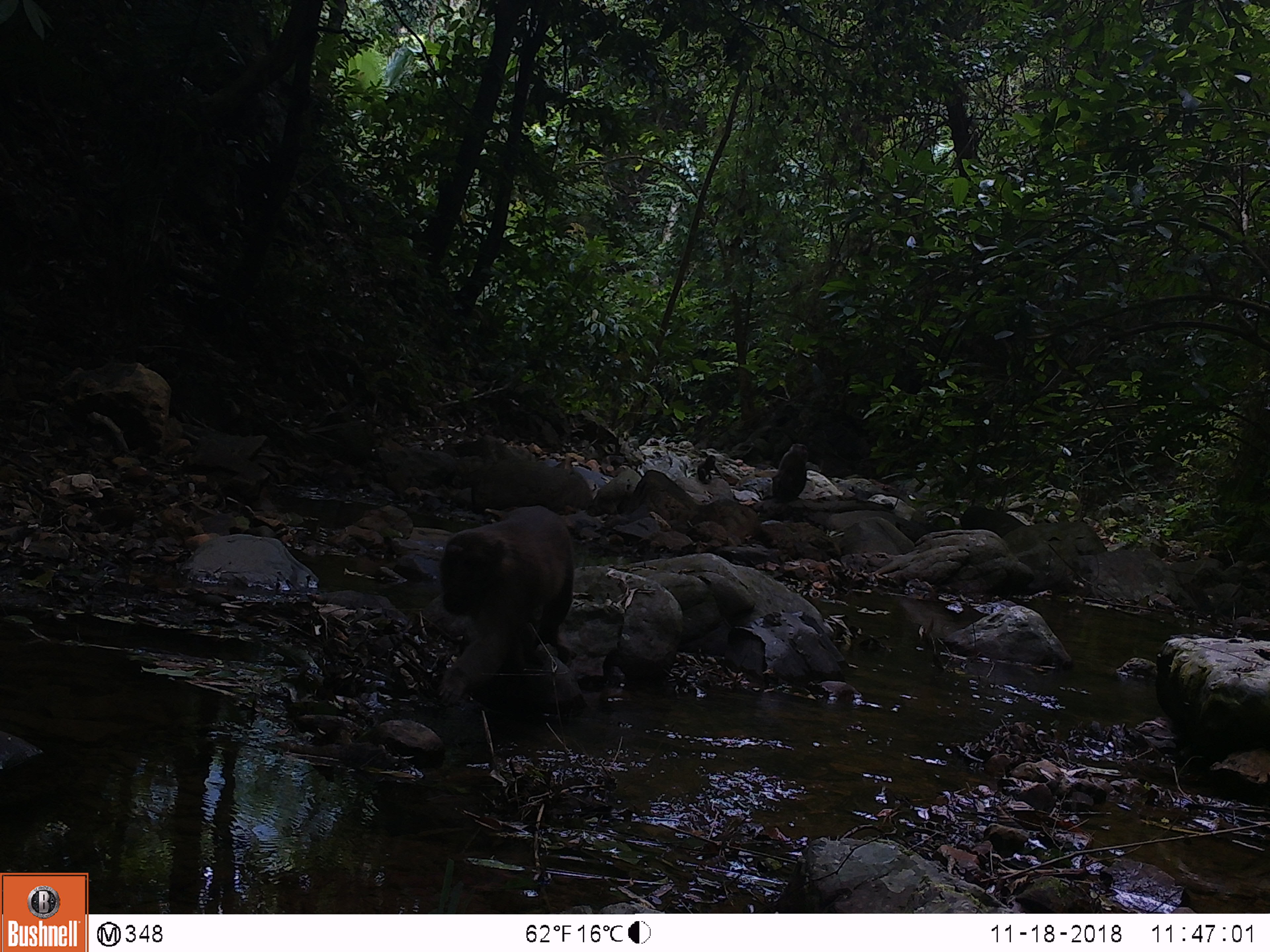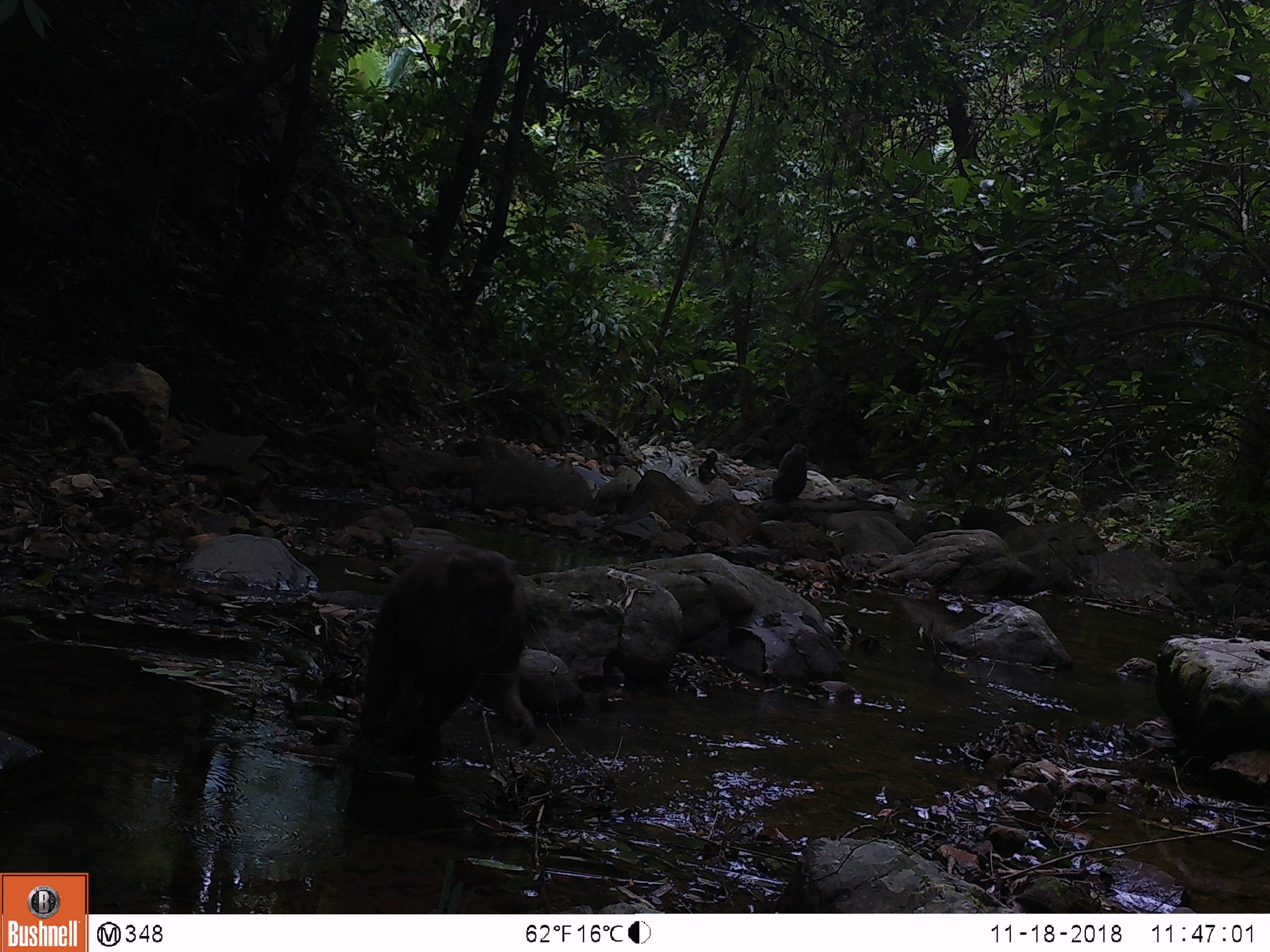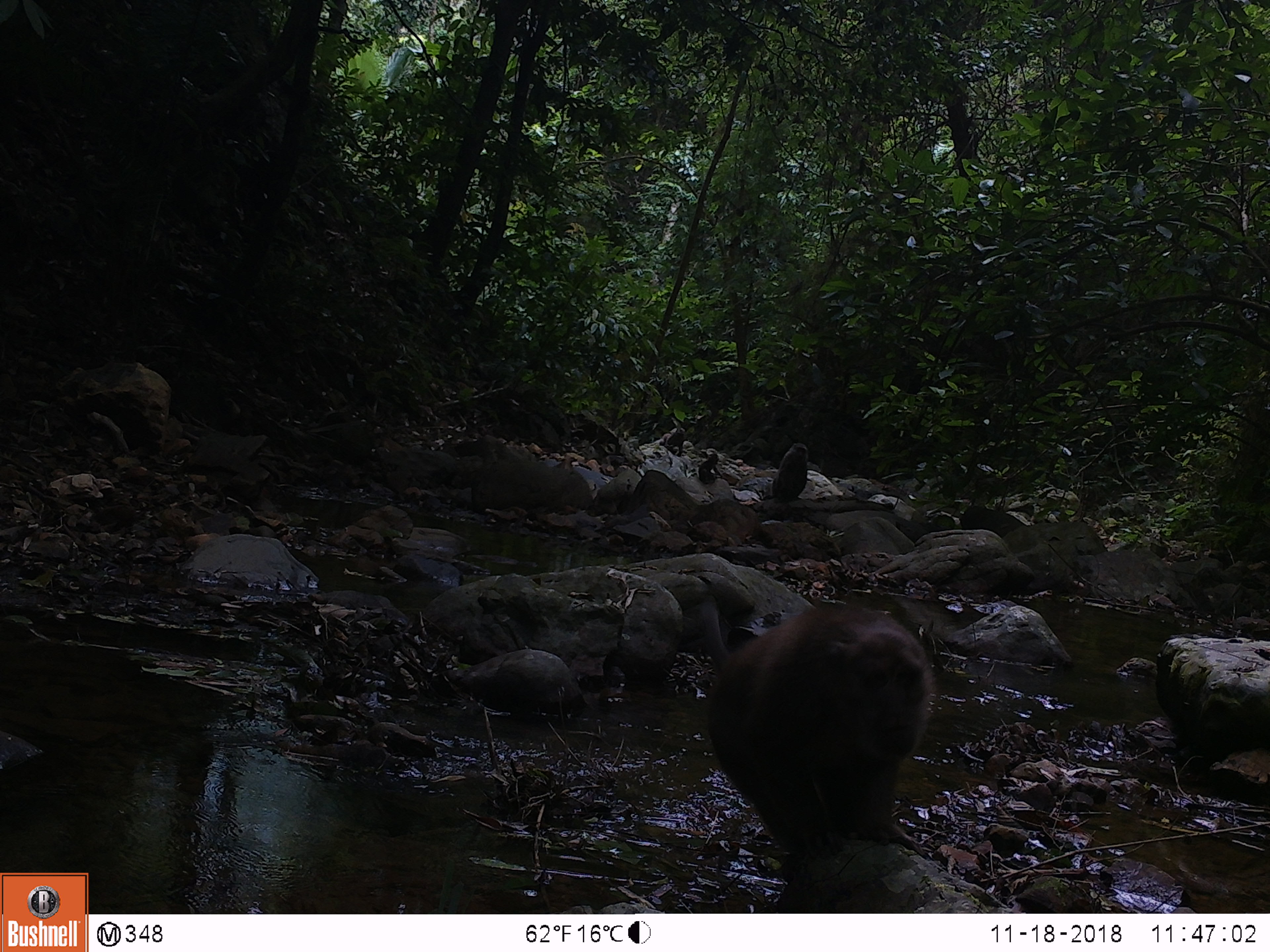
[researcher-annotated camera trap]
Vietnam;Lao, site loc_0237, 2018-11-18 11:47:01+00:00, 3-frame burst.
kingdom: Animalia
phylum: Chordata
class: Mammalia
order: Primates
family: Cercopithecidae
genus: Macaca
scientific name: Macaca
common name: macaques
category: assam or rhesus macaque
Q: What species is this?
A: Assam or rhesus macaque (macaques) (Macaca).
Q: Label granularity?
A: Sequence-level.